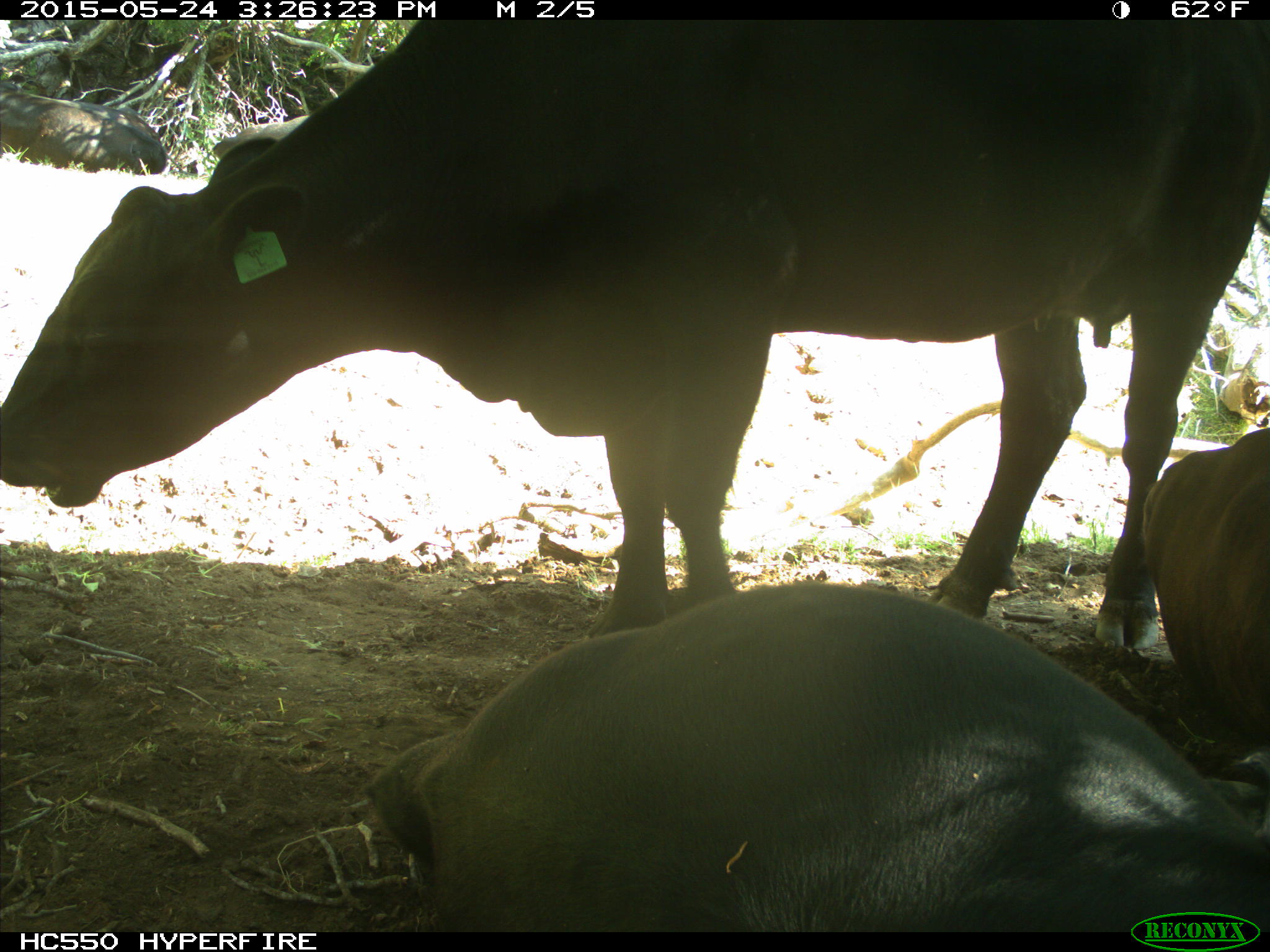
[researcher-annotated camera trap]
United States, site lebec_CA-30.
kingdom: Animalia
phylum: Chordata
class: Mammalia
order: Artiodactyla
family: Bovidae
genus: Bos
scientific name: Bos taurus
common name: domestic cow